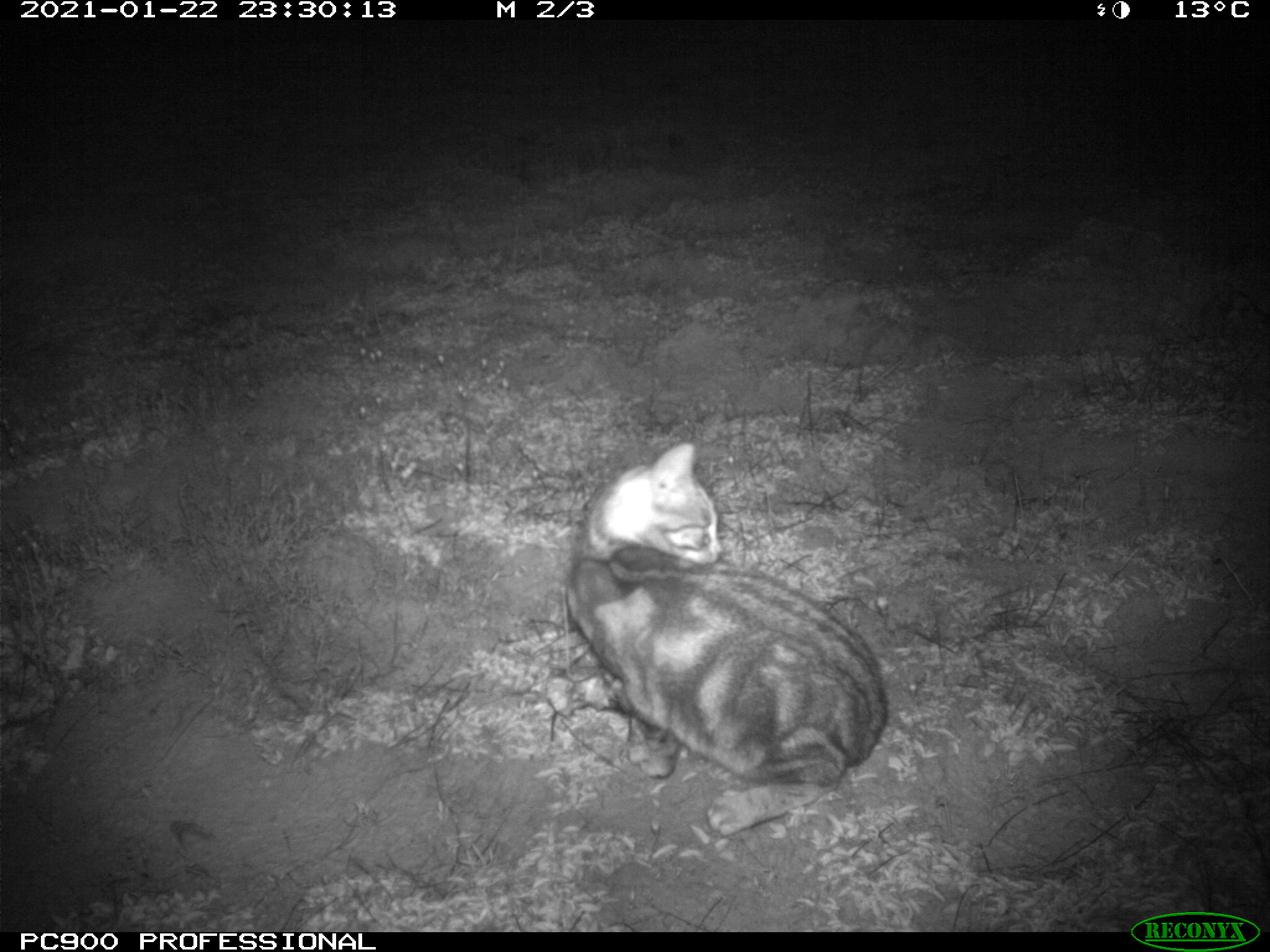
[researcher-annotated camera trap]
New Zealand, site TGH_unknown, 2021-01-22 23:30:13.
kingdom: Animalia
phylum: Chordata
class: Mammalia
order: Carnivora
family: Felidae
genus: Felis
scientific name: Felis catus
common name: domestic cat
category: cat